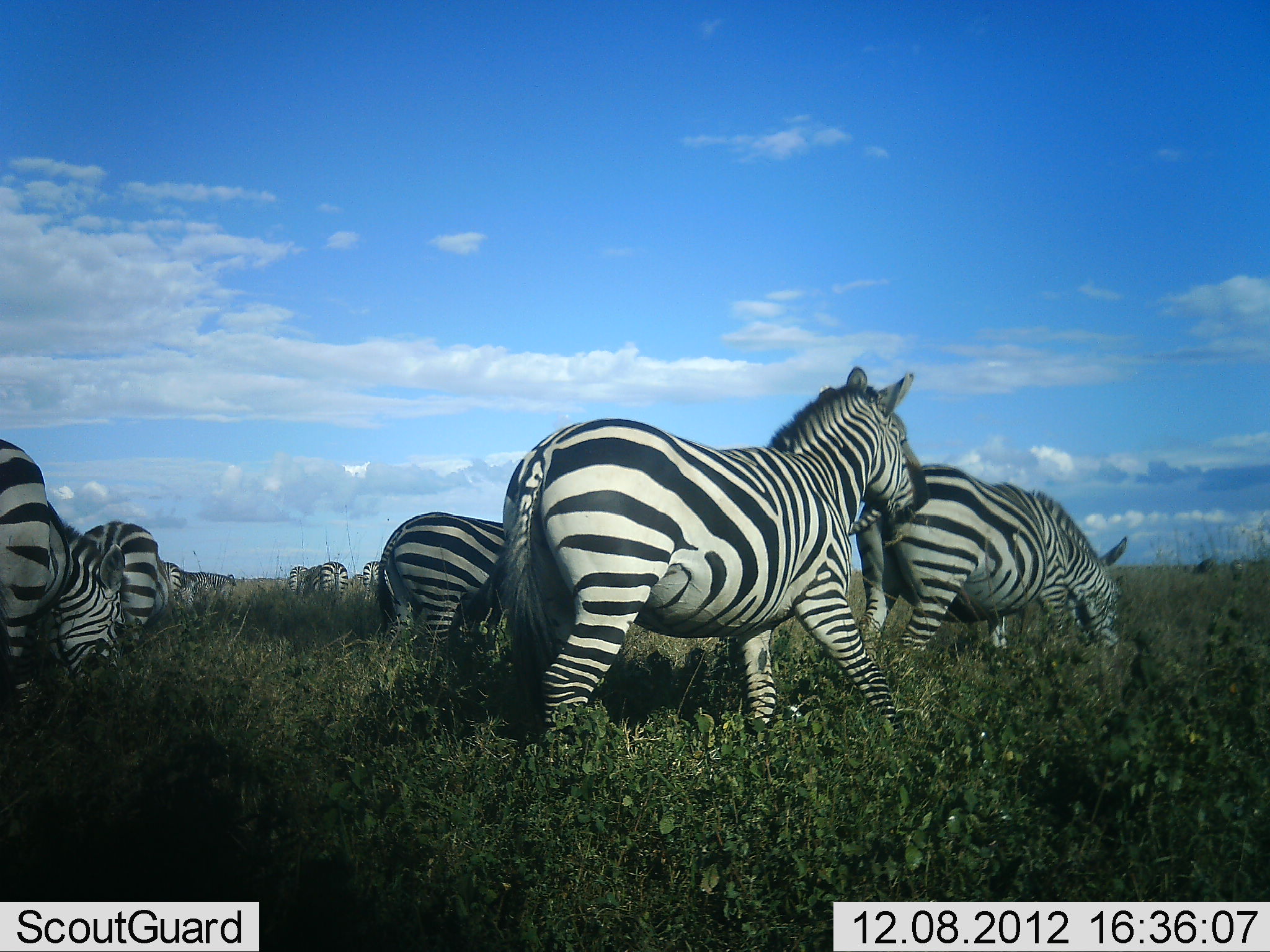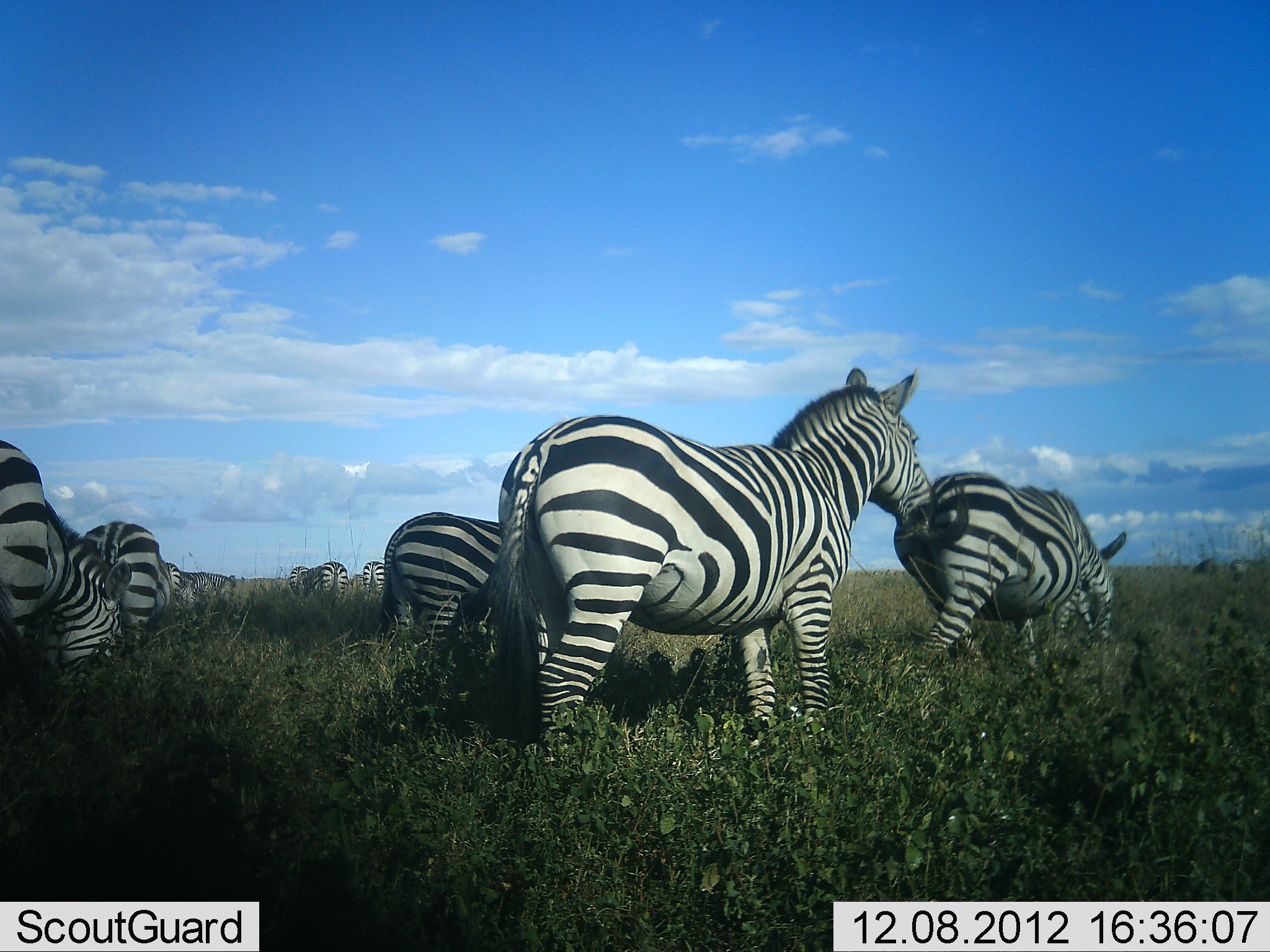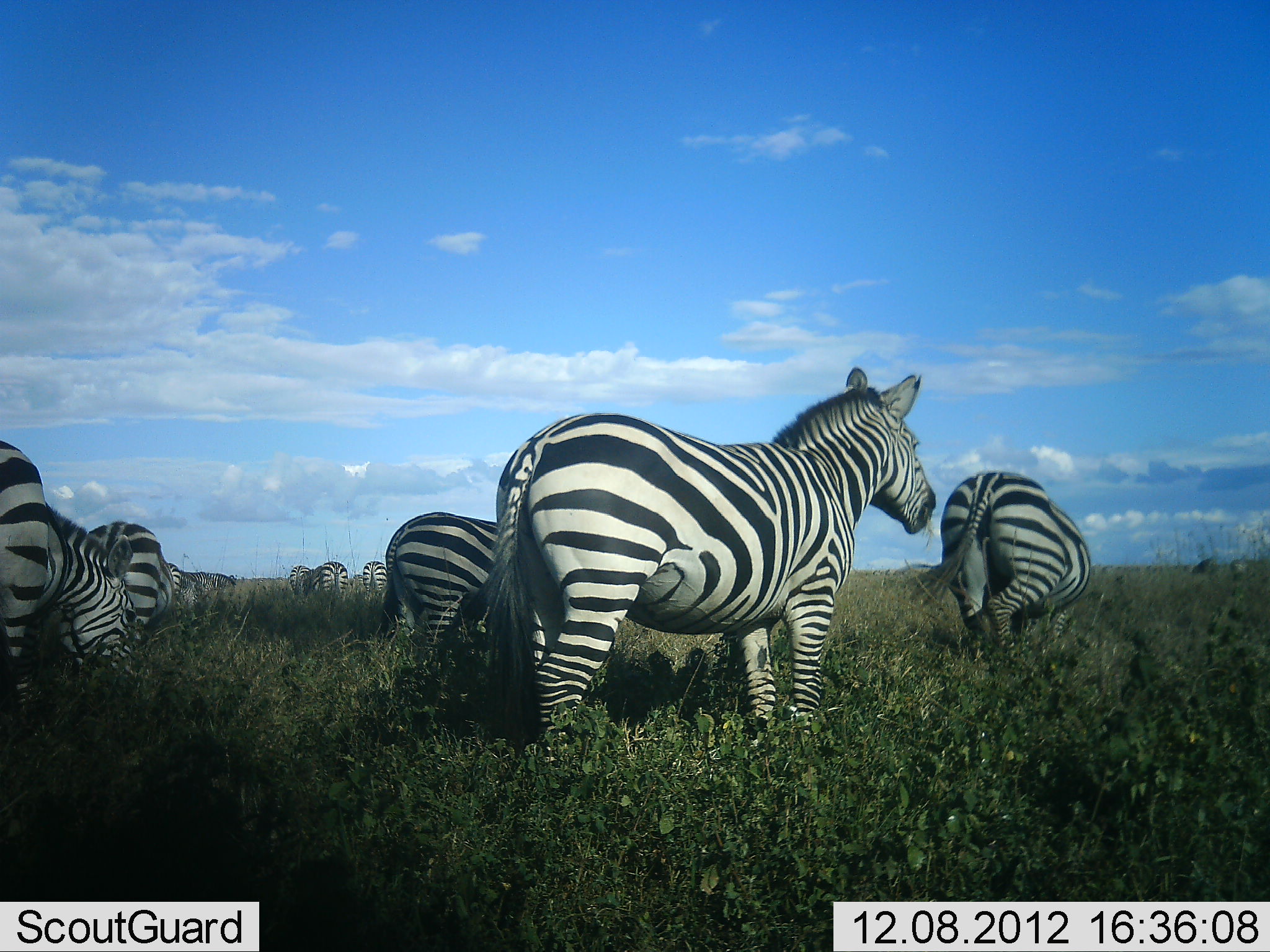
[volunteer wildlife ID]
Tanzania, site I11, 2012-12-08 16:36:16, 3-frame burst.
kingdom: Animalia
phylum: Chordata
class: Mammalia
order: Perissodactyla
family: Equidae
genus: Equus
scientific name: Equus quagga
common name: plains zebra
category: zebra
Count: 10.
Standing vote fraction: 91%.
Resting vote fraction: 9%.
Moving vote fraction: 36%.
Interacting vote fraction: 0%.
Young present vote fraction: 0%.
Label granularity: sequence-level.